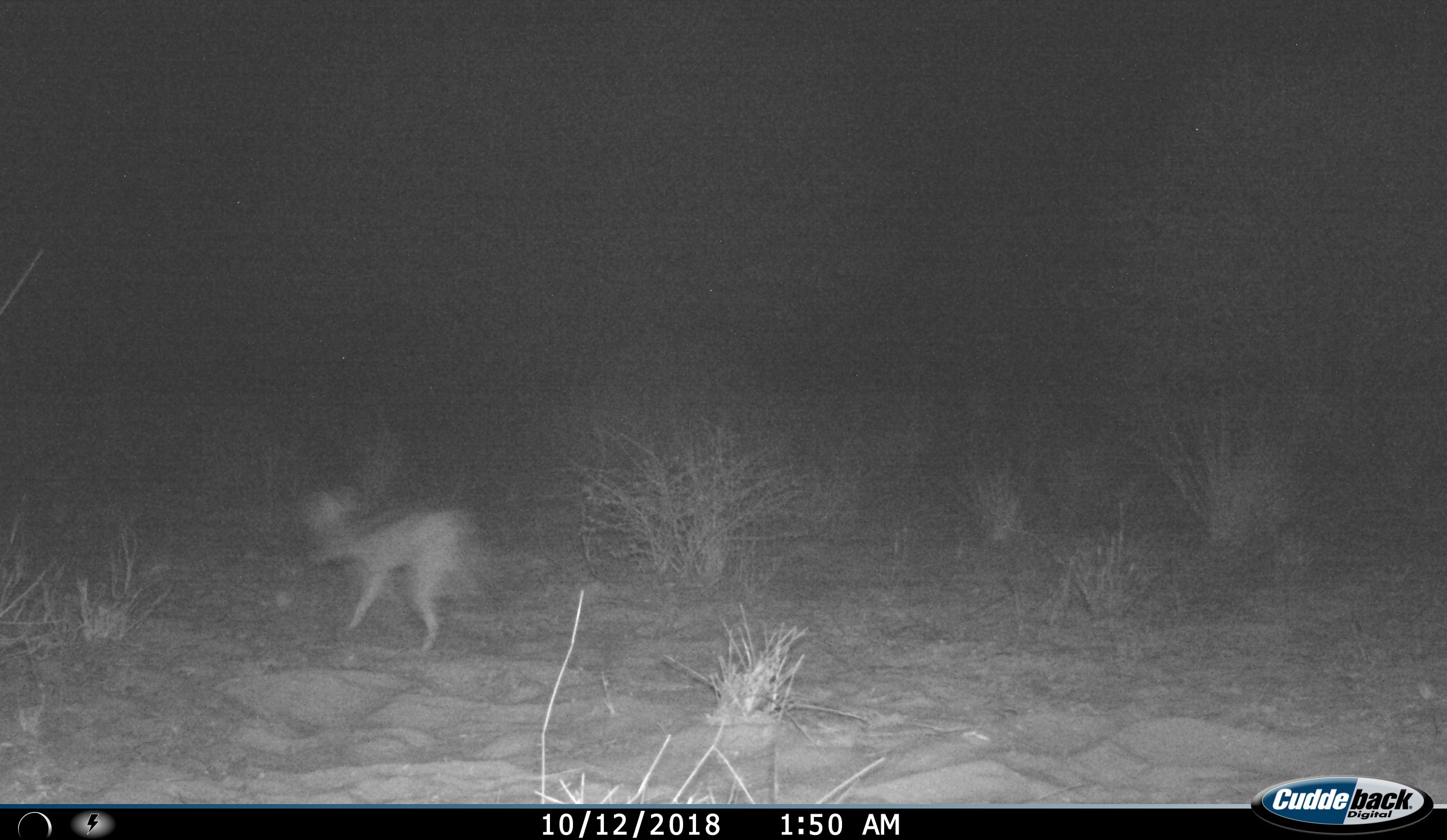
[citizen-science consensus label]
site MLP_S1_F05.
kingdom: Animalia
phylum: Chordata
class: Mammalia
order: Carnivora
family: Canidae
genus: Lupulella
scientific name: Lupulella mesomelas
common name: black-backed jackal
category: jackalblackbacked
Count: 1.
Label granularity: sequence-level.